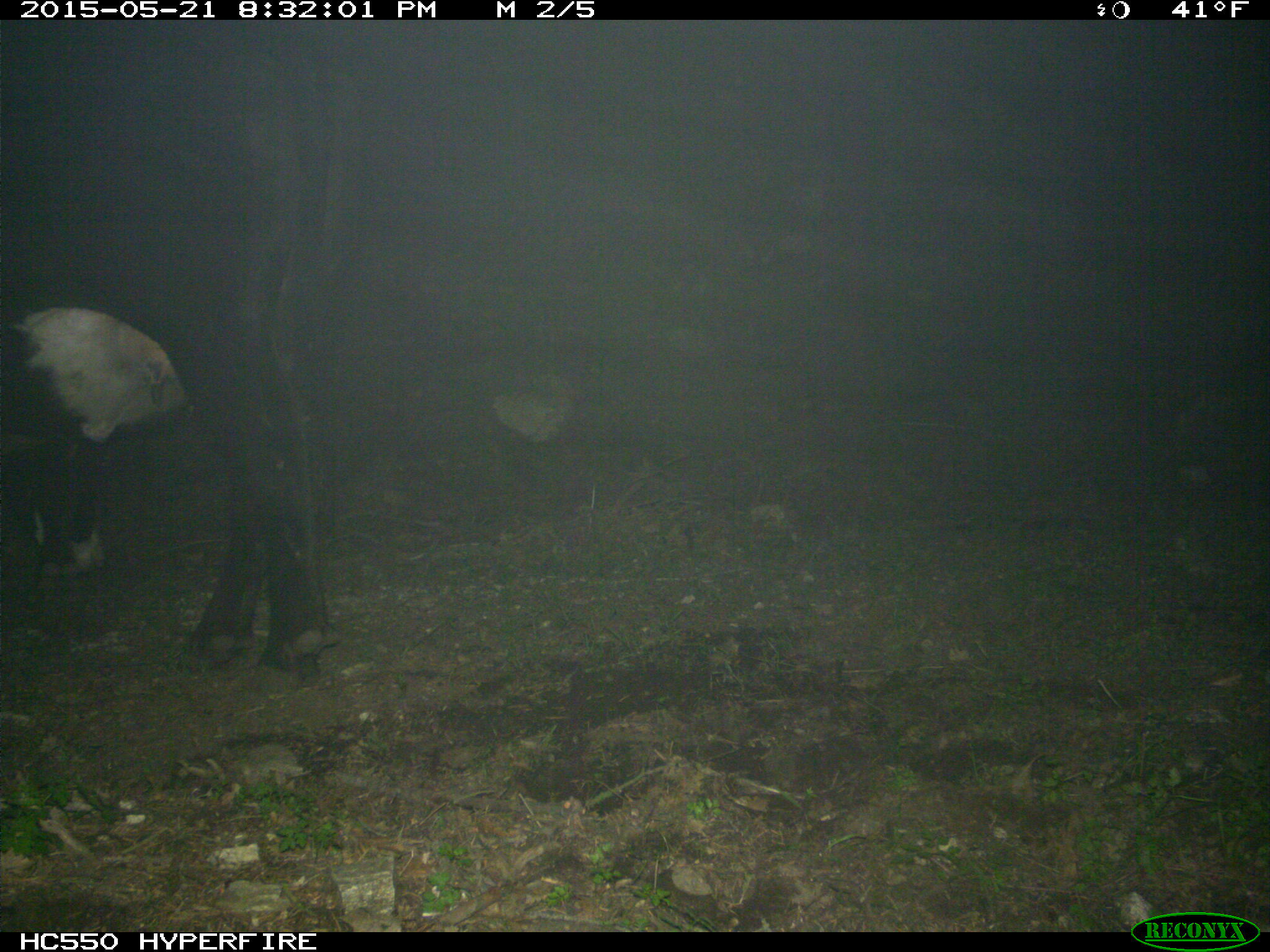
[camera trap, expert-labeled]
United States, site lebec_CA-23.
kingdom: Animalia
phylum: Chordata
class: Mammalia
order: Artiodactyla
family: Bovidae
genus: Bos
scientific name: Bos taurus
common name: domestic cow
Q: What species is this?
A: Bos taurus (domestic cow).